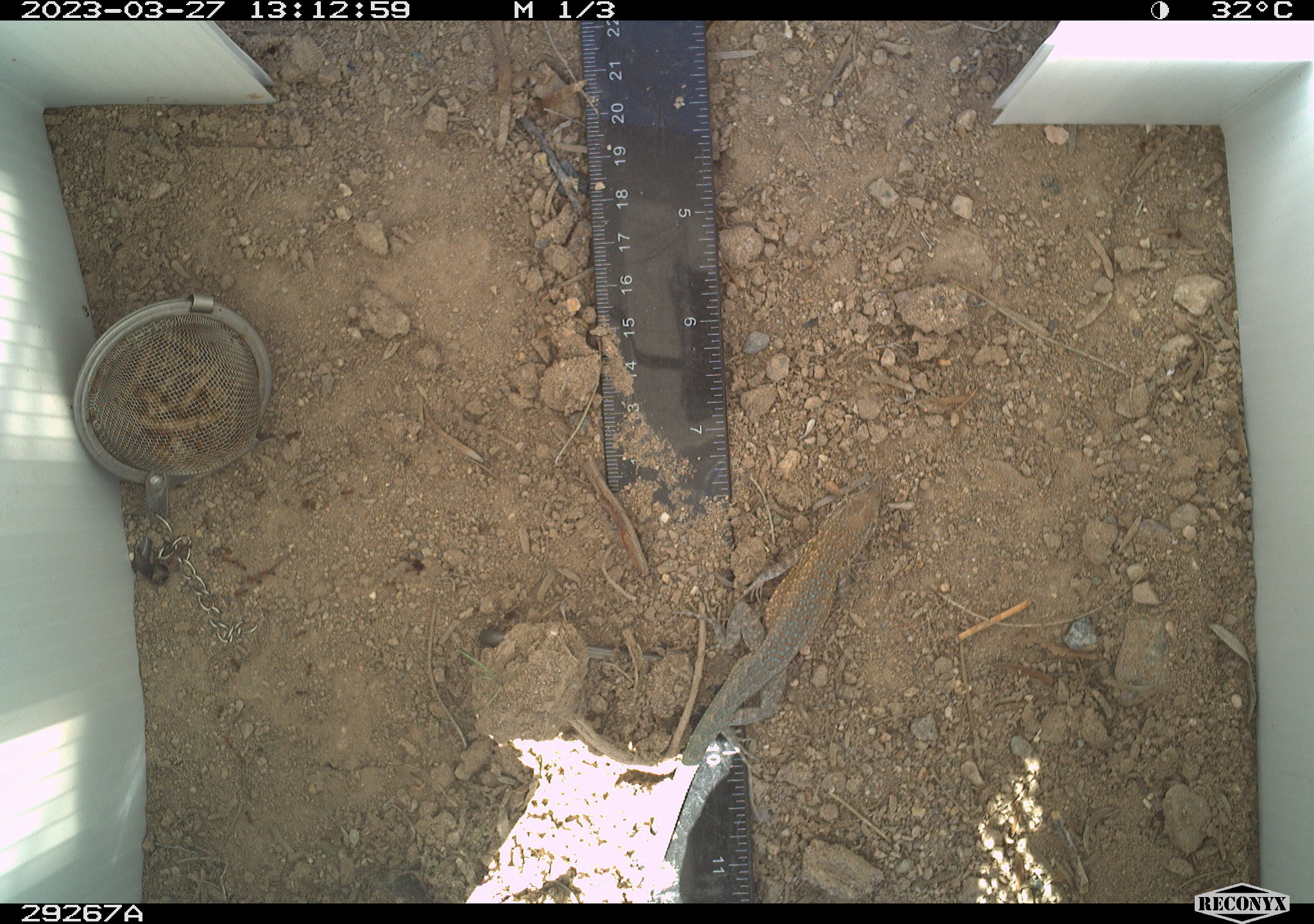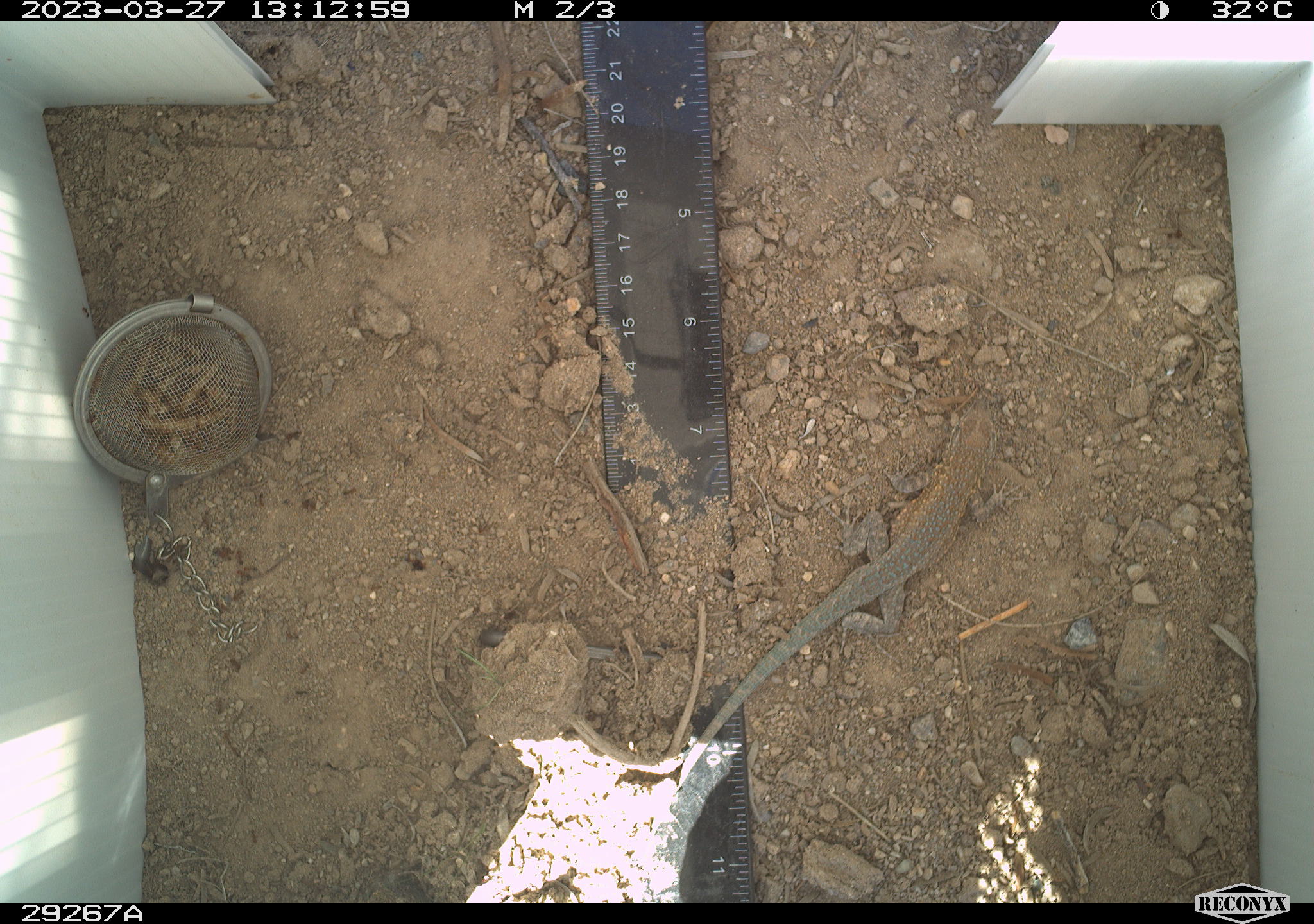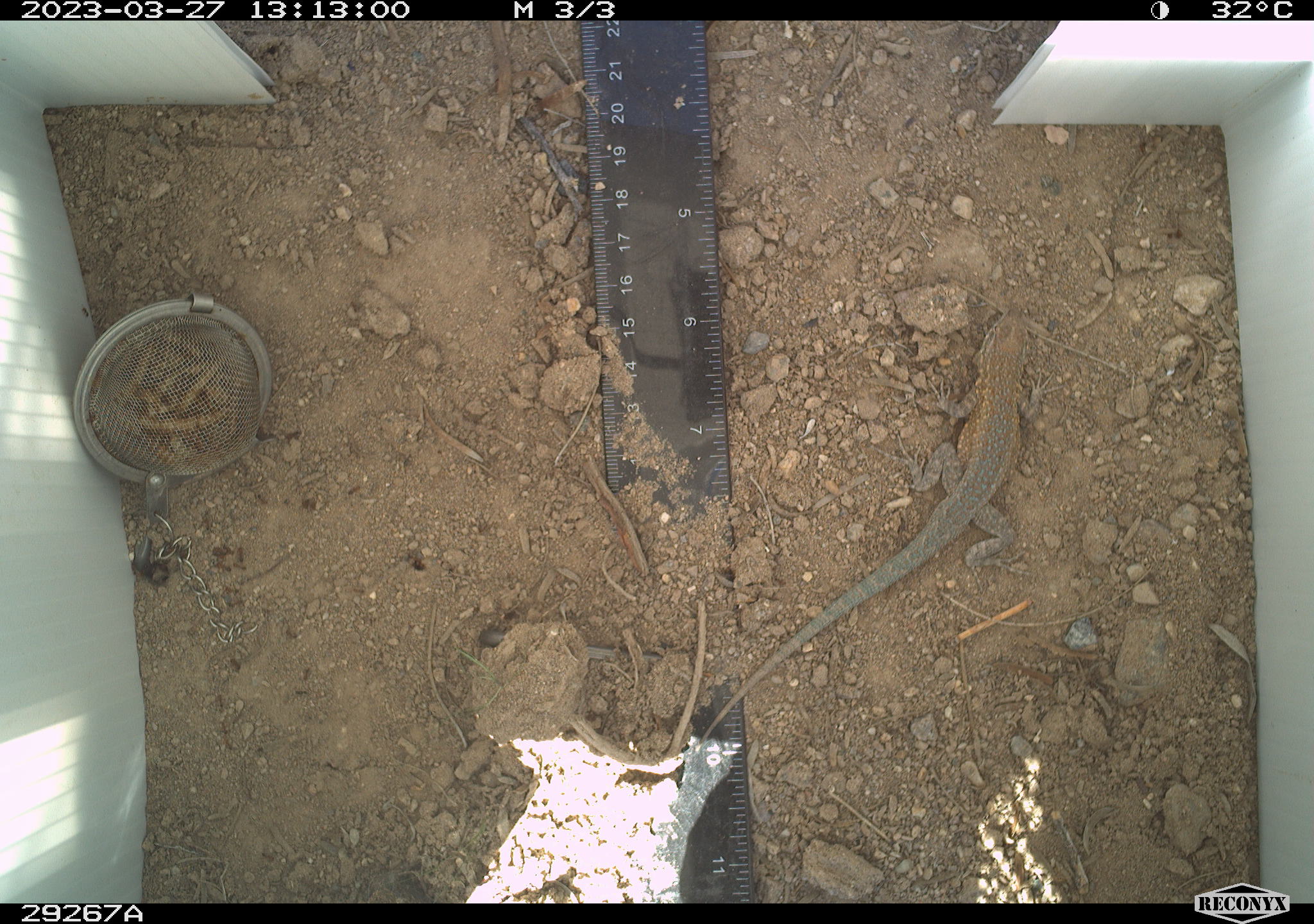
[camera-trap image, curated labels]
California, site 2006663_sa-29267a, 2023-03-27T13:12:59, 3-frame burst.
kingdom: Animalia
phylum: Chordata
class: Reptilia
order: Squamata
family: Phrynosomatidae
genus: Uta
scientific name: Uta stansburiana elegans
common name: western side-blotched lizard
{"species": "western side-blotched lizard (Uta stansburiana elegans)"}